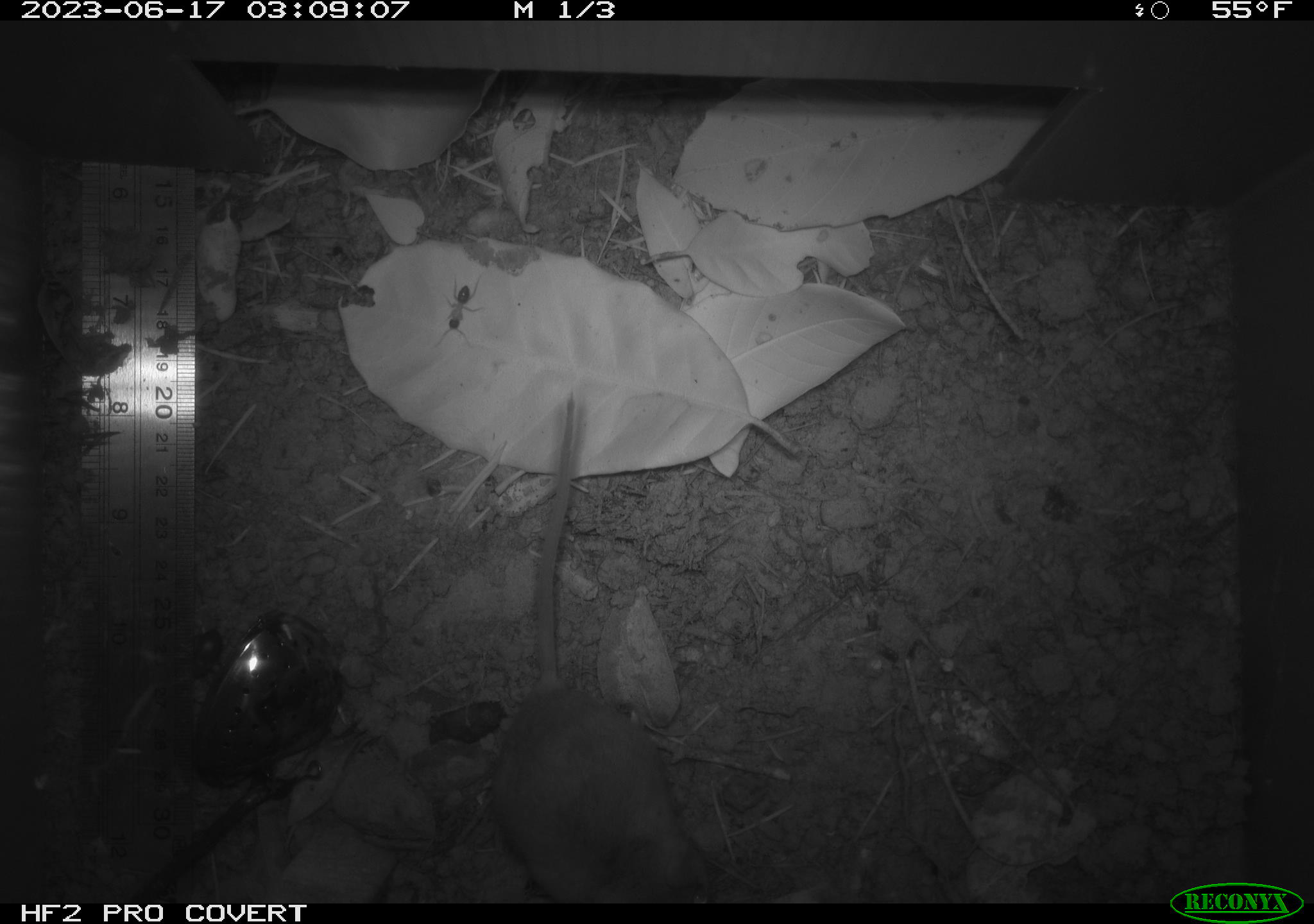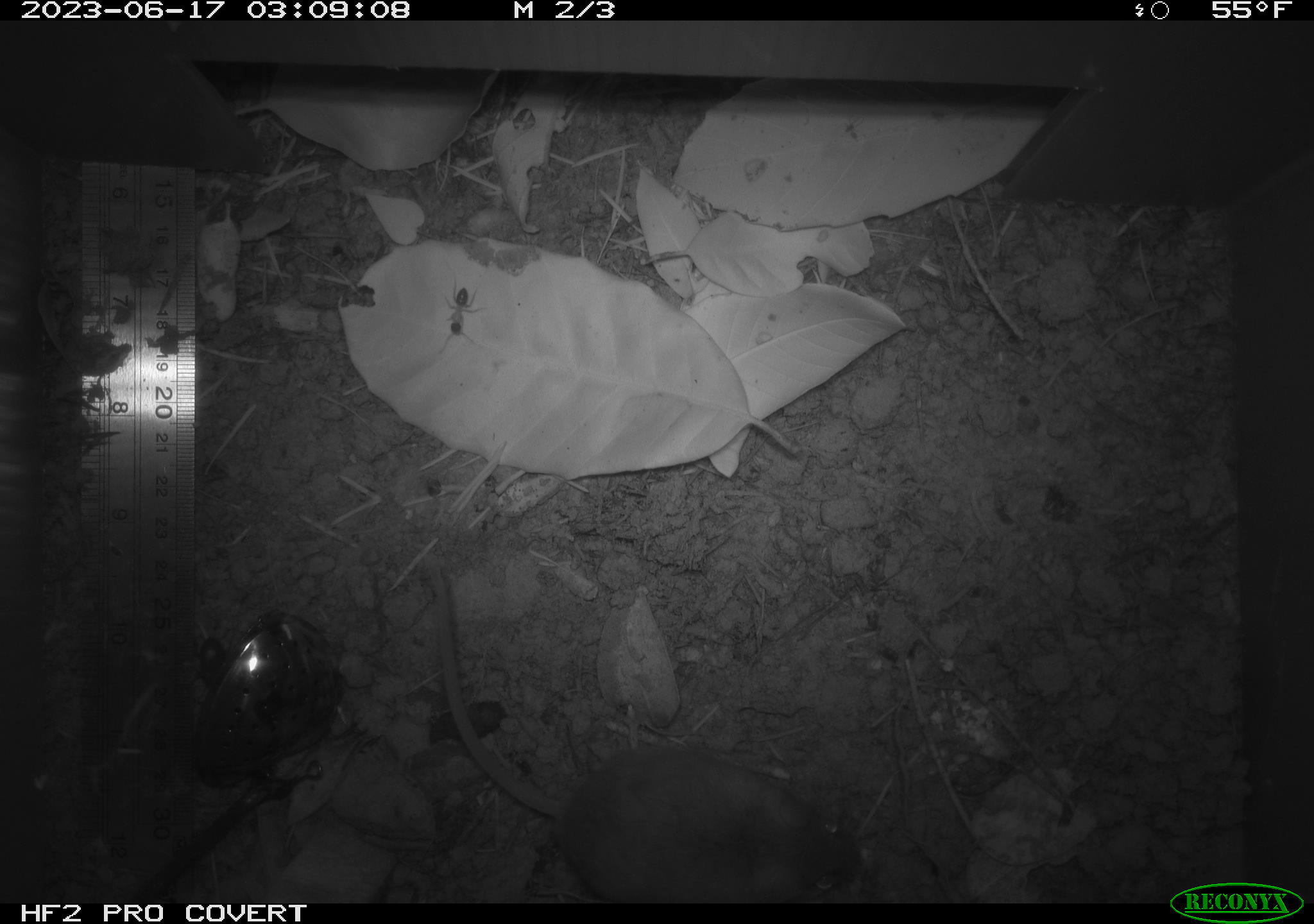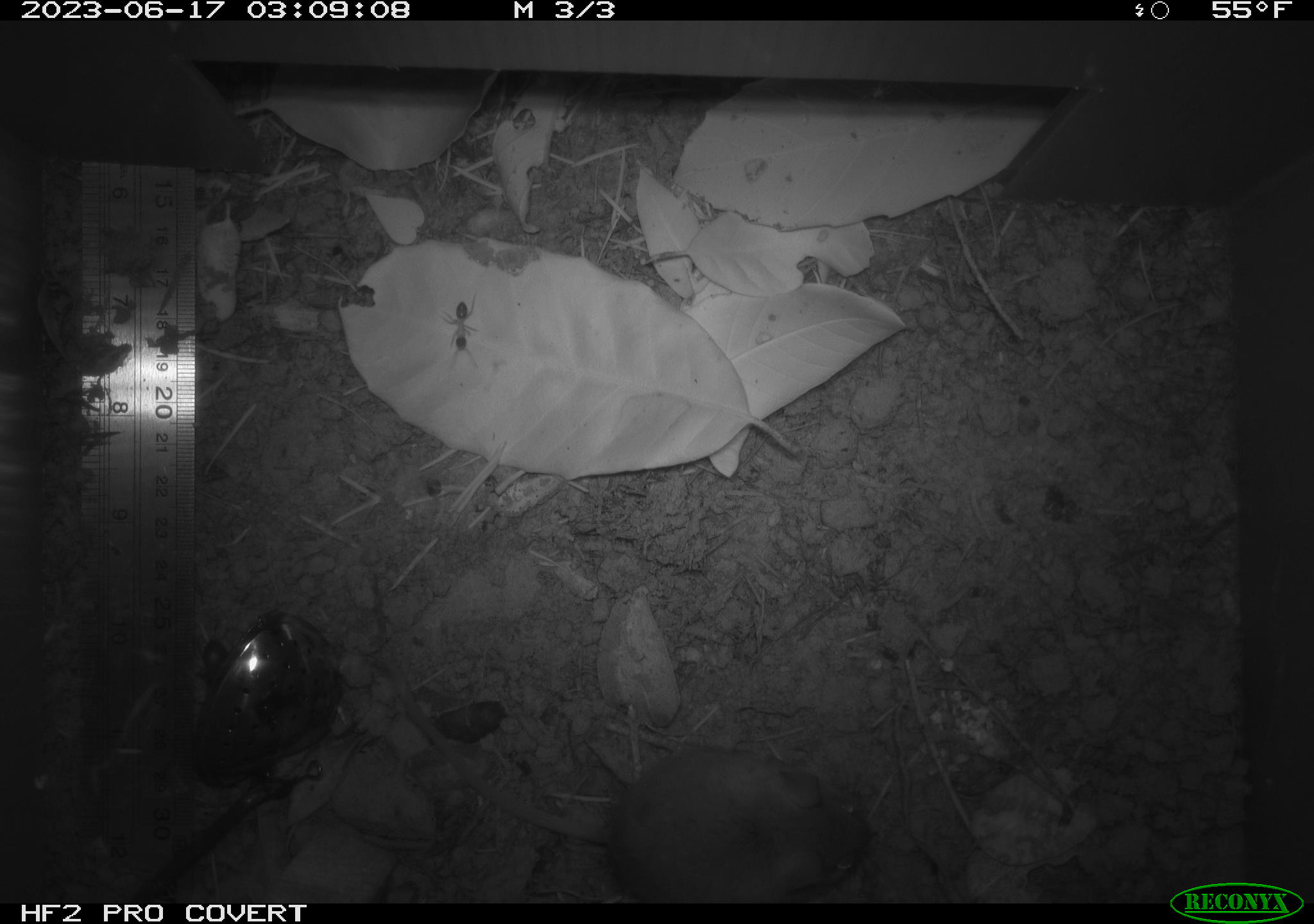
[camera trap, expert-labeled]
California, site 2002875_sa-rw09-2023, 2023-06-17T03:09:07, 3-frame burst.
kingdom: Animalia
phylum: Chordata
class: Mammalia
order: Rodentia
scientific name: Rodentia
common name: mouse species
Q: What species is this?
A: Mouse species (Rodentia).